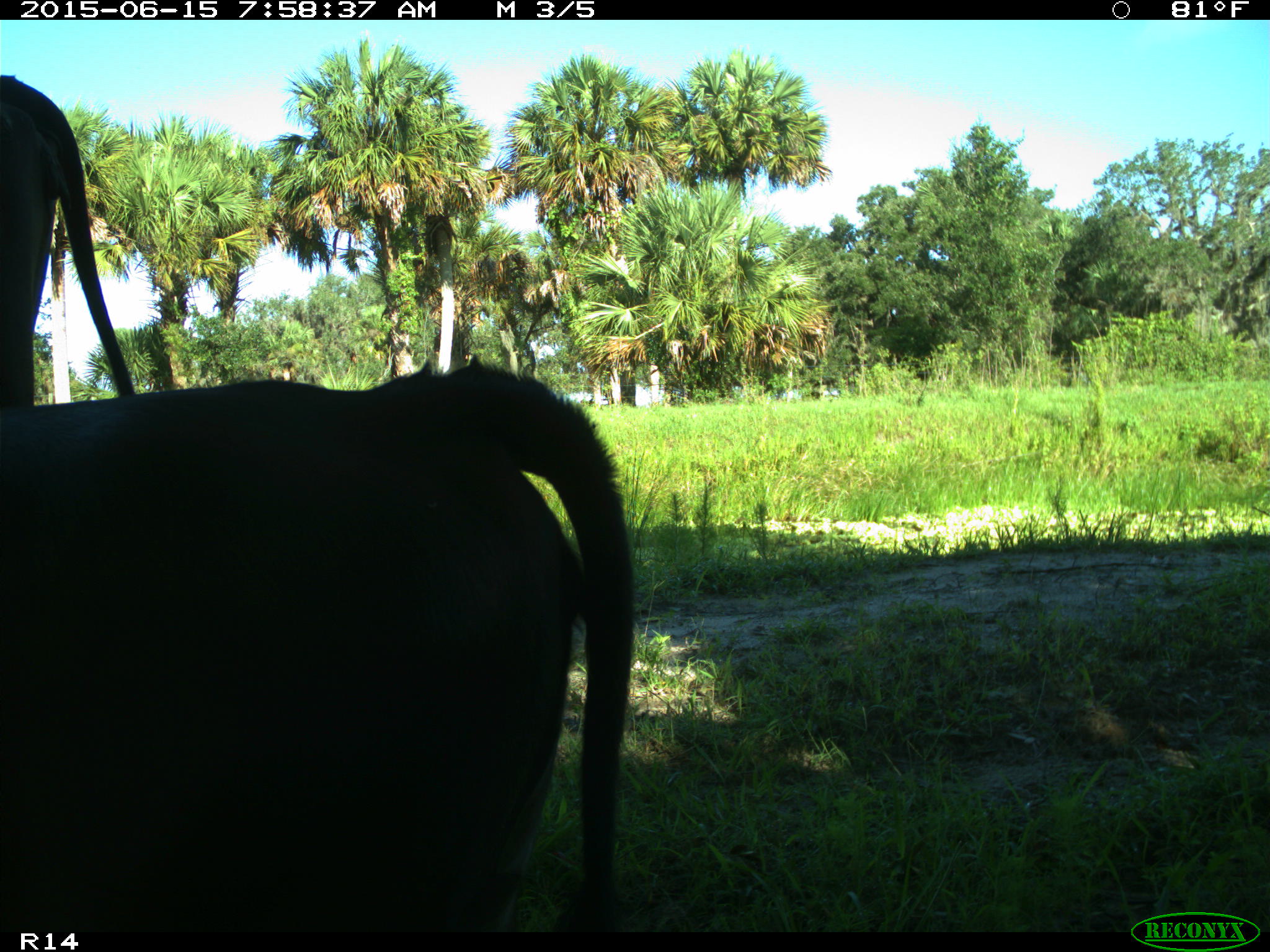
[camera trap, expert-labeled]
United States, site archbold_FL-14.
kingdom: Animalia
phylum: Chordata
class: Mammalia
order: Artiodactyla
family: Bovidae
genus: Bos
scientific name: Bos taurus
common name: domestic cow